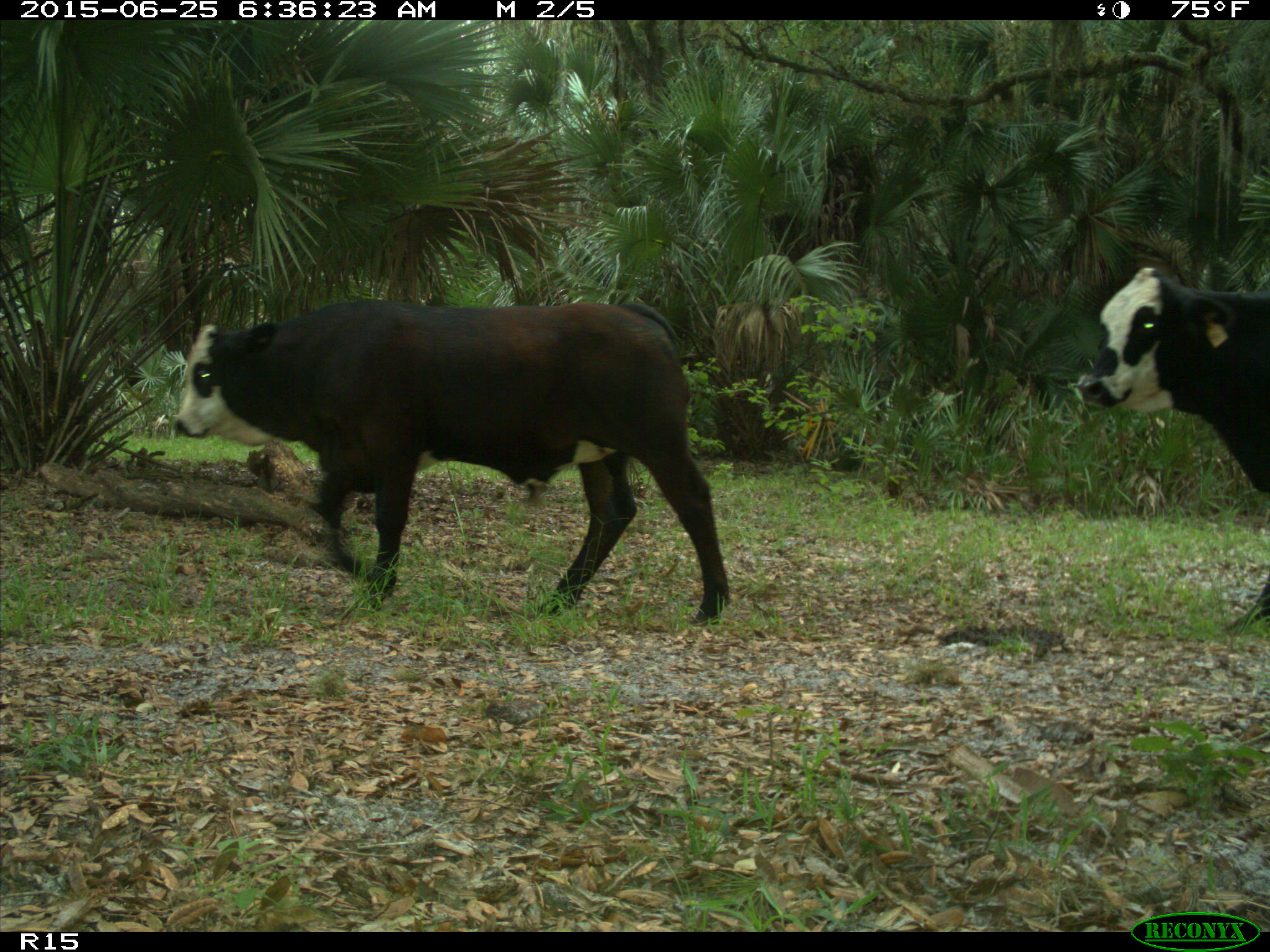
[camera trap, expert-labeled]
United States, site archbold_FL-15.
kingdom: Animalia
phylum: Chordata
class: Mammalia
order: Artiodactyla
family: Bovidae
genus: Bos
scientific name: Bos taurus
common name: domestic cow